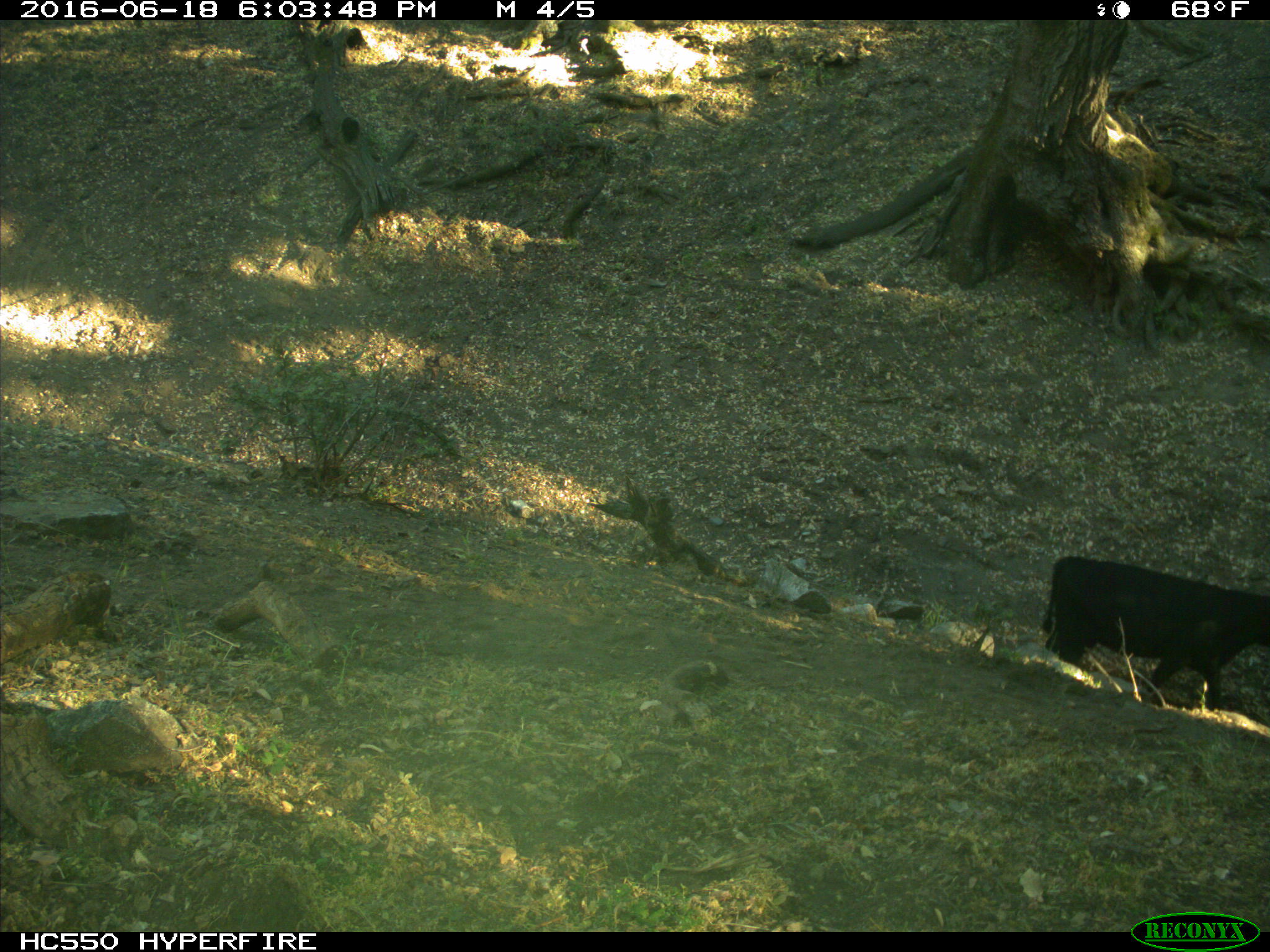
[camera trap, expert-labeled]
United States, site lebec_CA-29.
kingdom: Animalia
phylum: Chordata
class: Mammalia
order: Artiodactyla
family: Bovidae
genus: Bos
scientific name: Bos taurus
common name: domestic cow